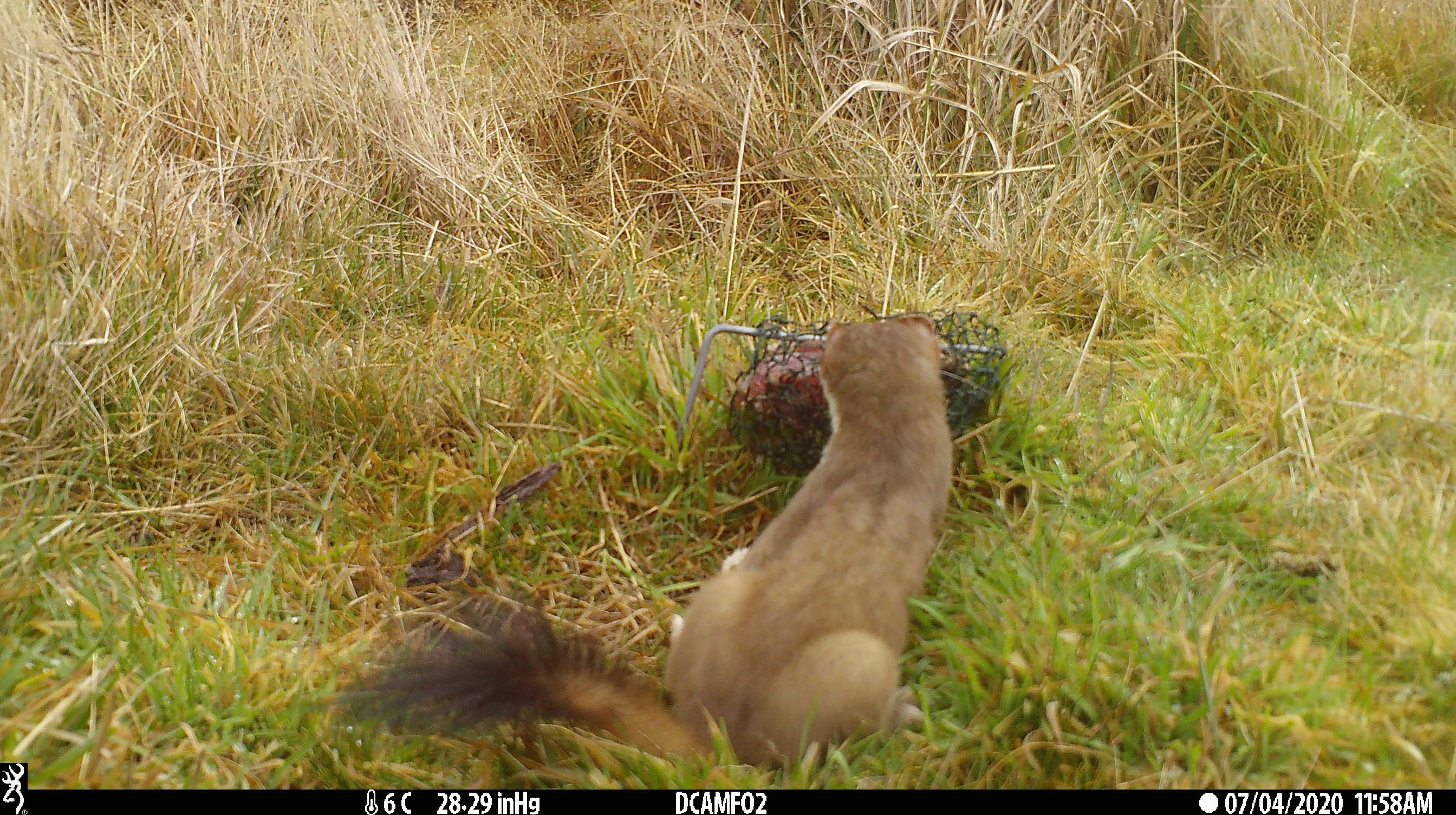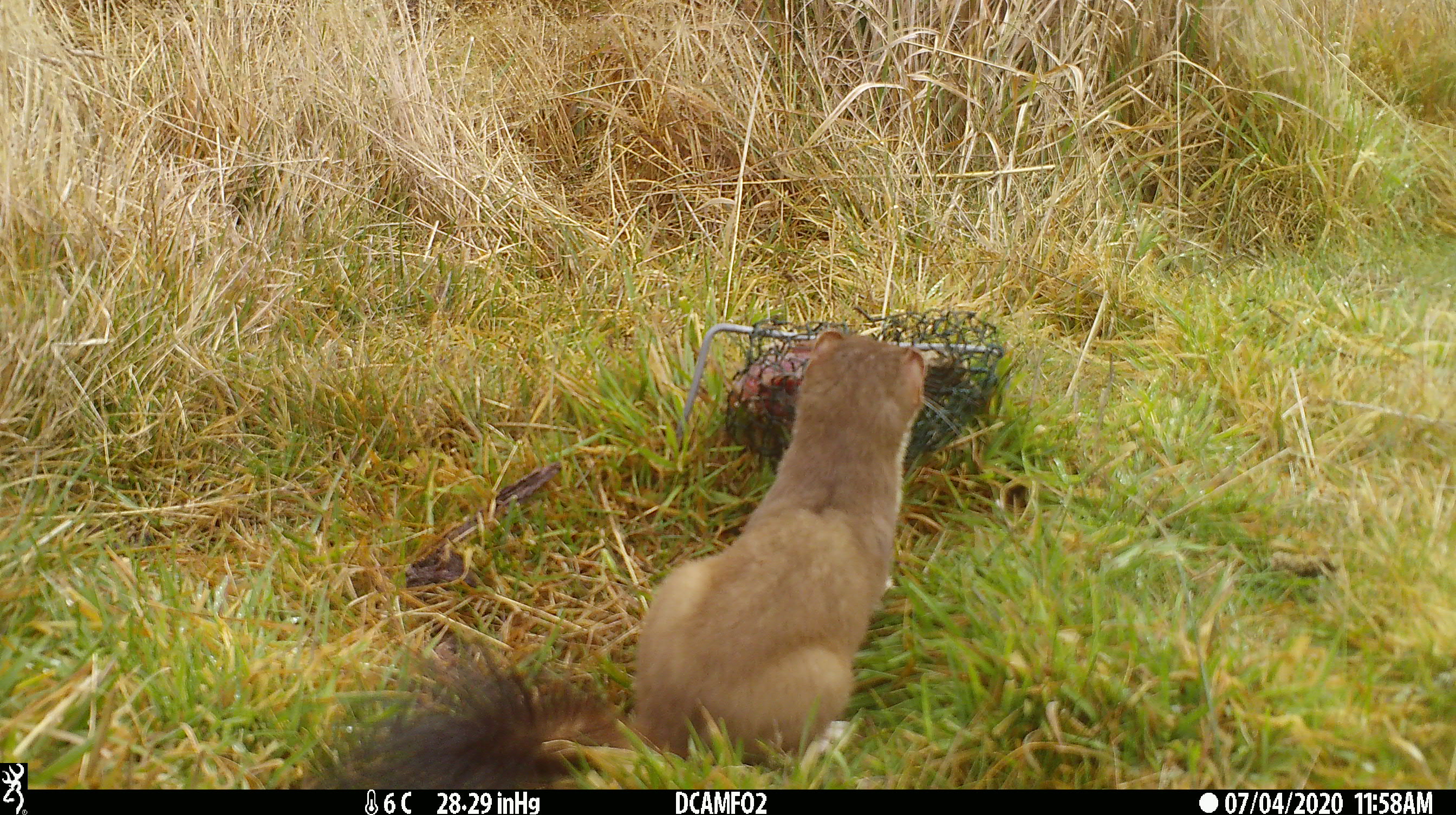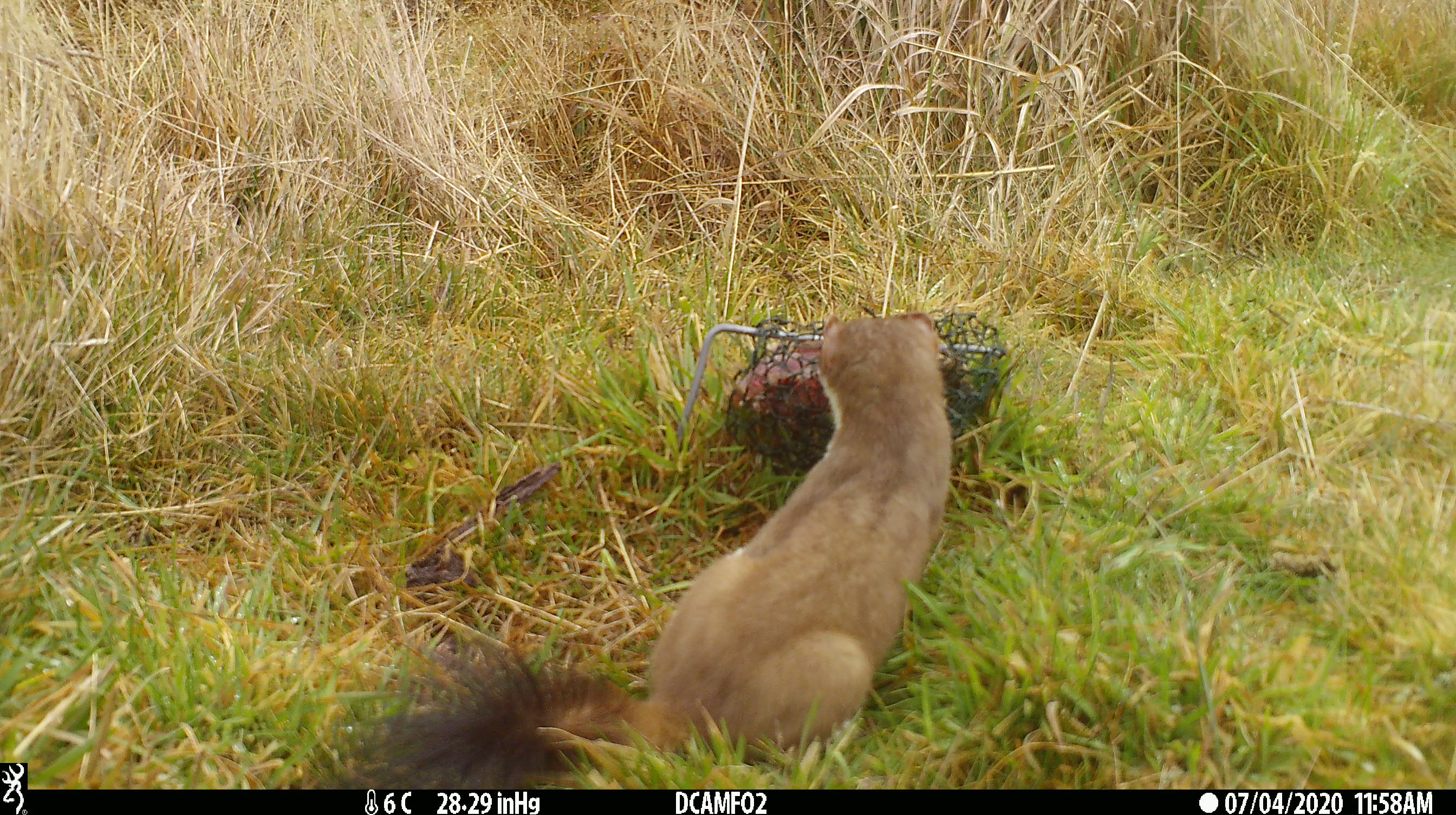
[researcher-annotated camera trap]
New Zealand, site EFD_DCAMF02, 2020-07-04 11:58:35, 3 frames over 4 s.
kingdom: Animalia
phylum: Chordata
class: Mammalia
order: Carnivora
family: Mustelidae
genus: Mustela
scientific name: Mustela erminea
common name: stoat